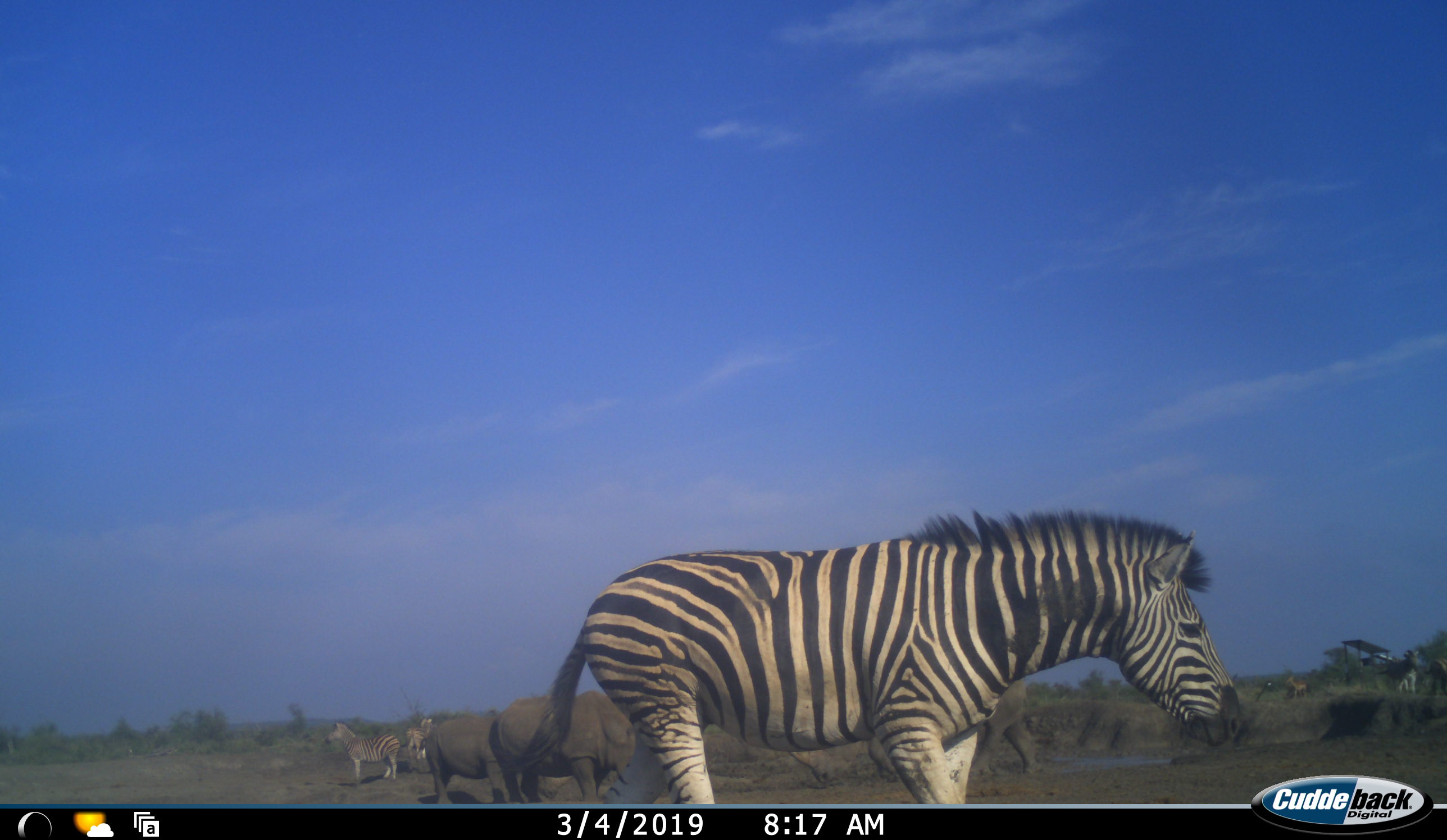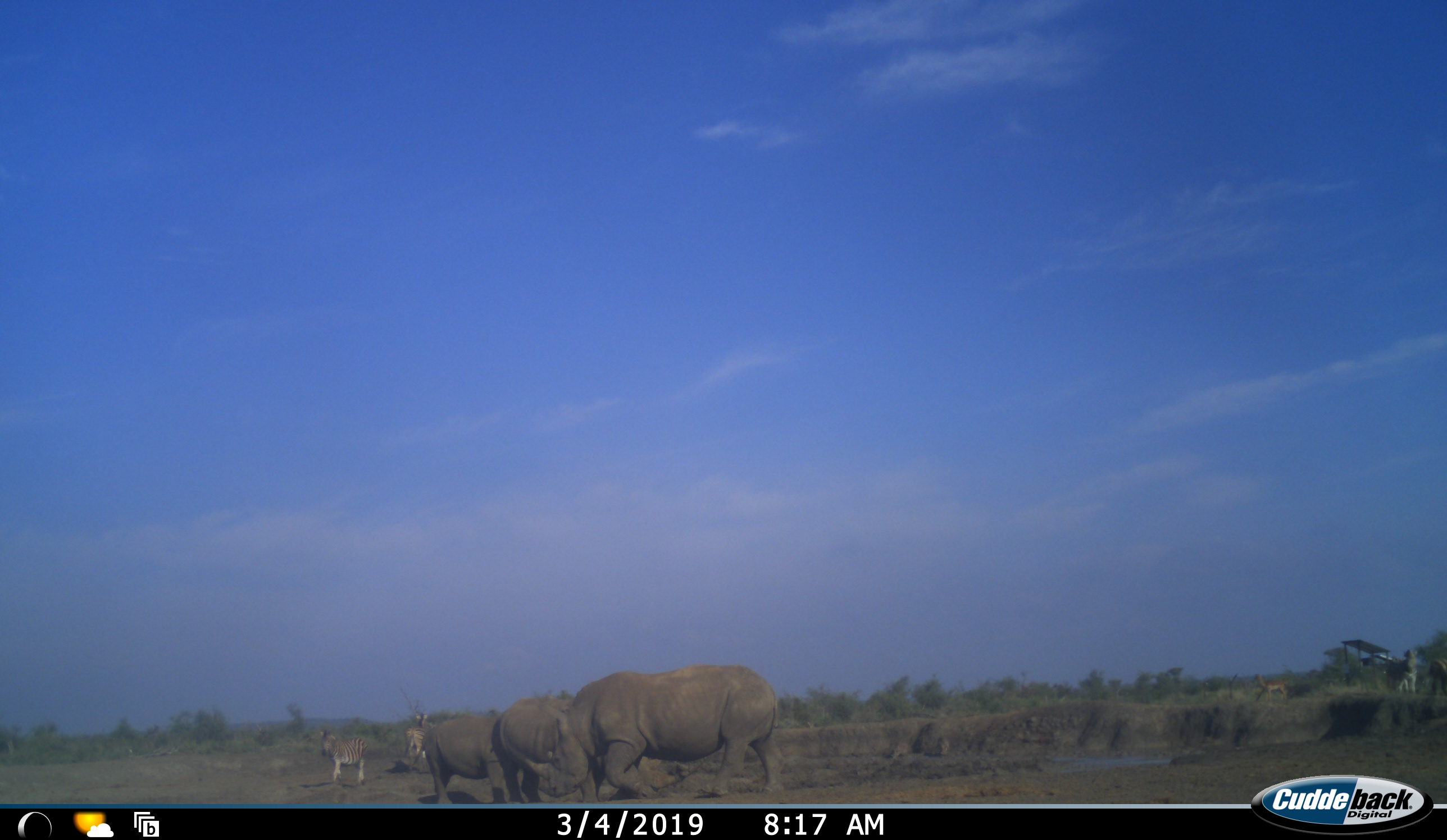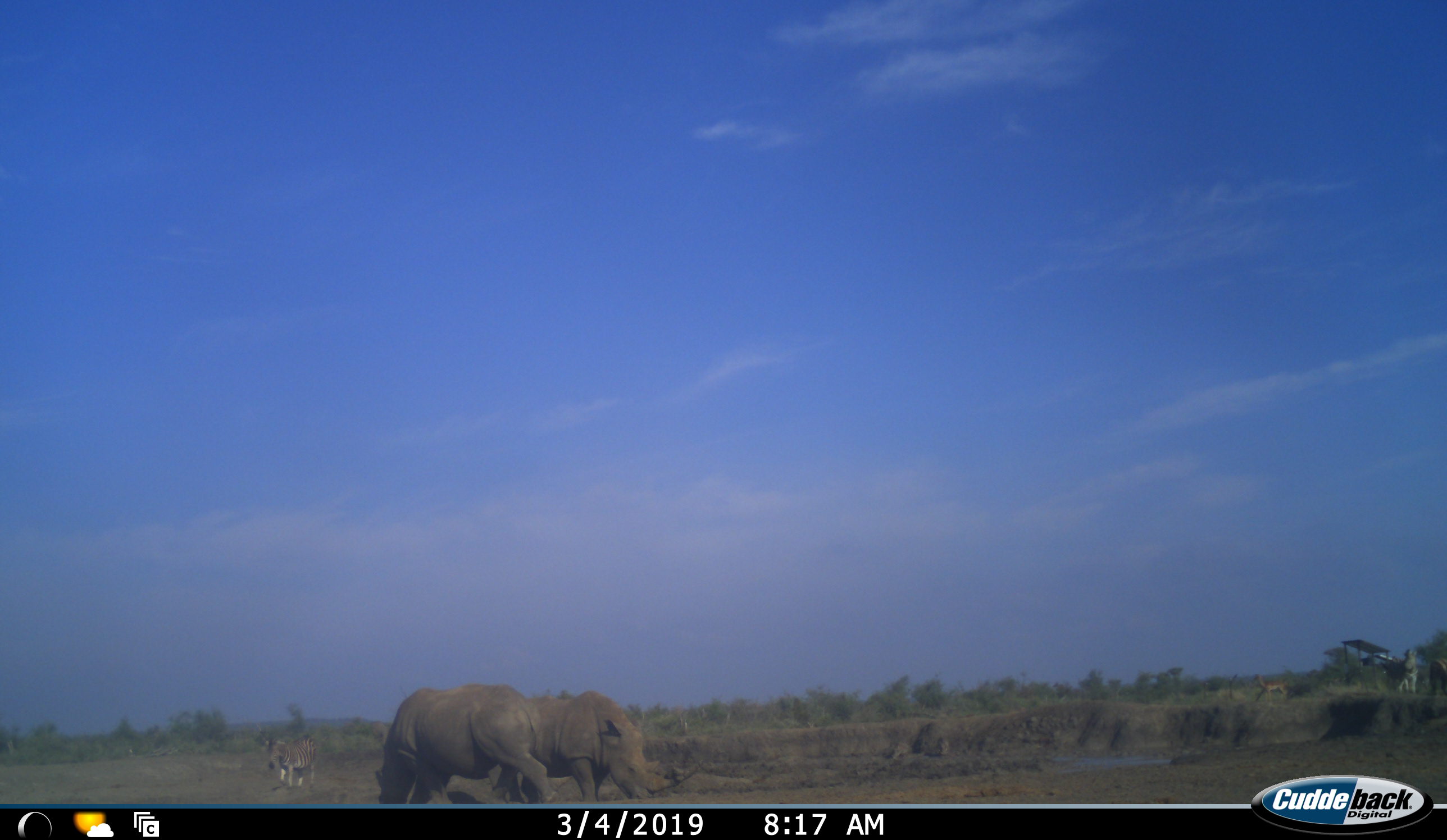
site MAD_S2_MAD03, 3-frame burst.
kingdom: Animalia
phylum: Chordata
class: Mammalia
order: Artiodactyla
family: Bovidae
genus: Aepyceros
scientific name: Aepyceros melampus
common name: impala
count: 1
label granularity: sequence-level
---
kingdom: Animalia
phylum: Chordata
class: Mammalia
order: Perissodactyla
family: Equidae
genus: Equus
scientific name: Equus quagga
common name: plains zebra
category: zebraplains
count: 3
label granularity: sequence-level